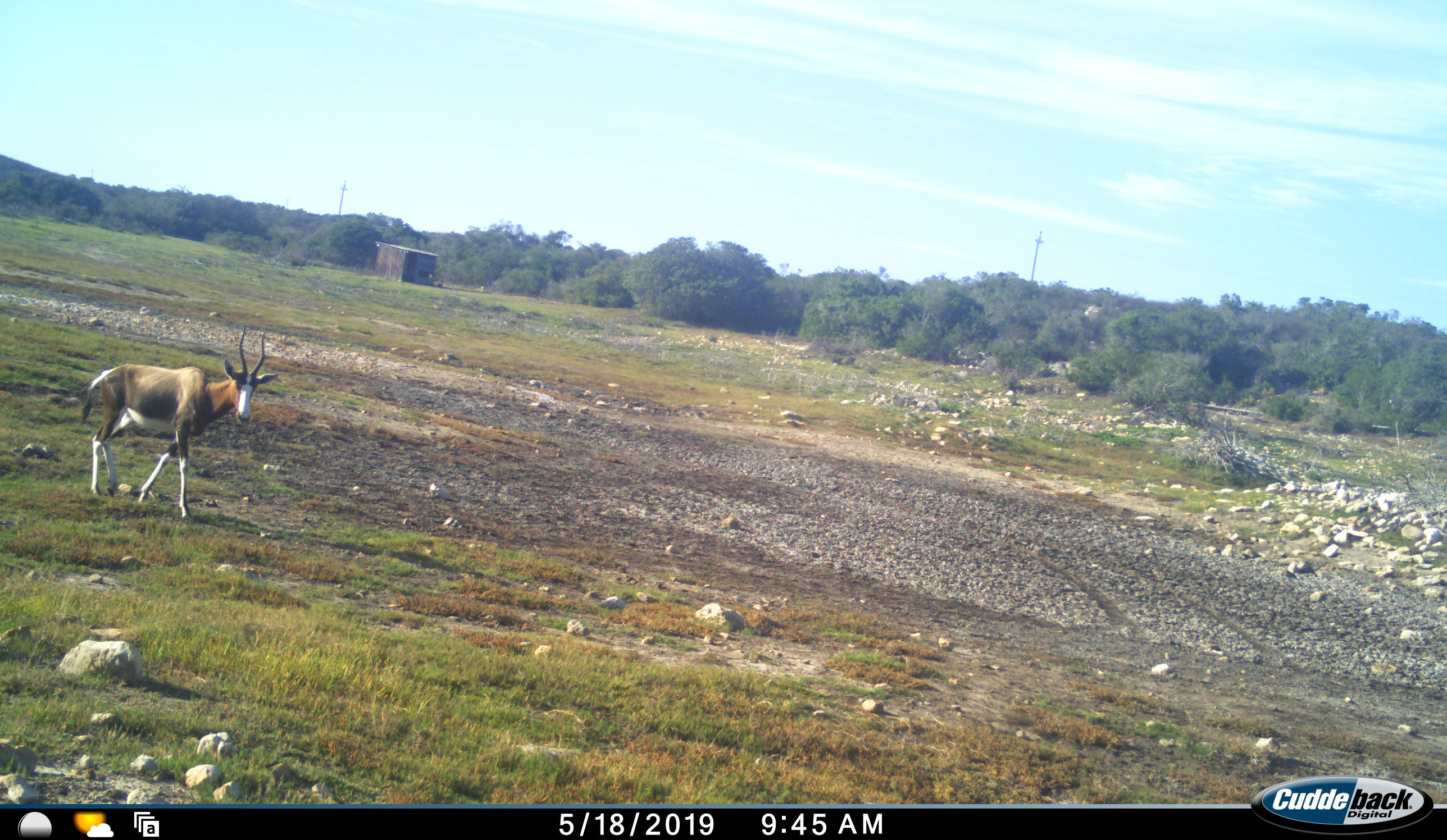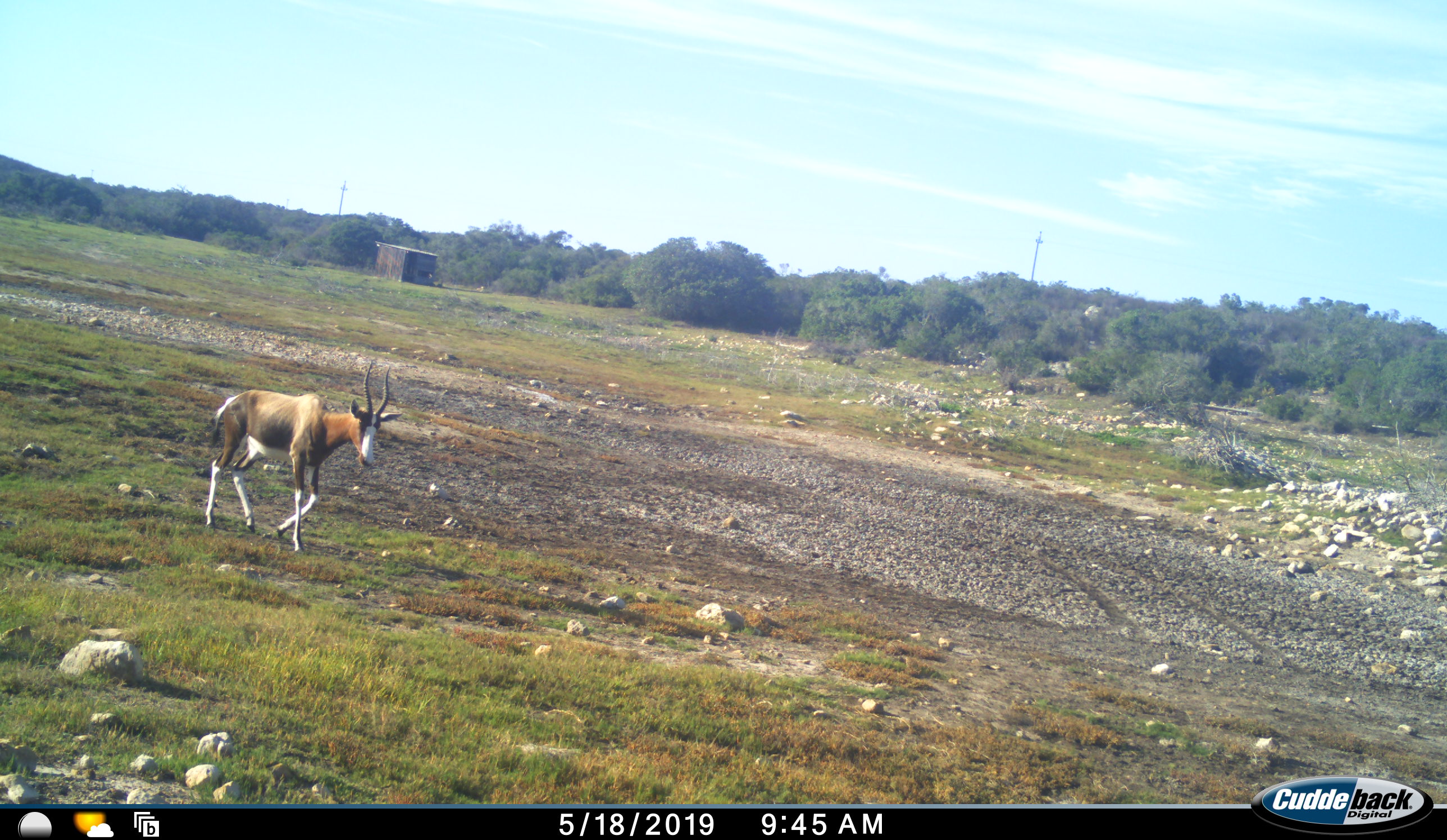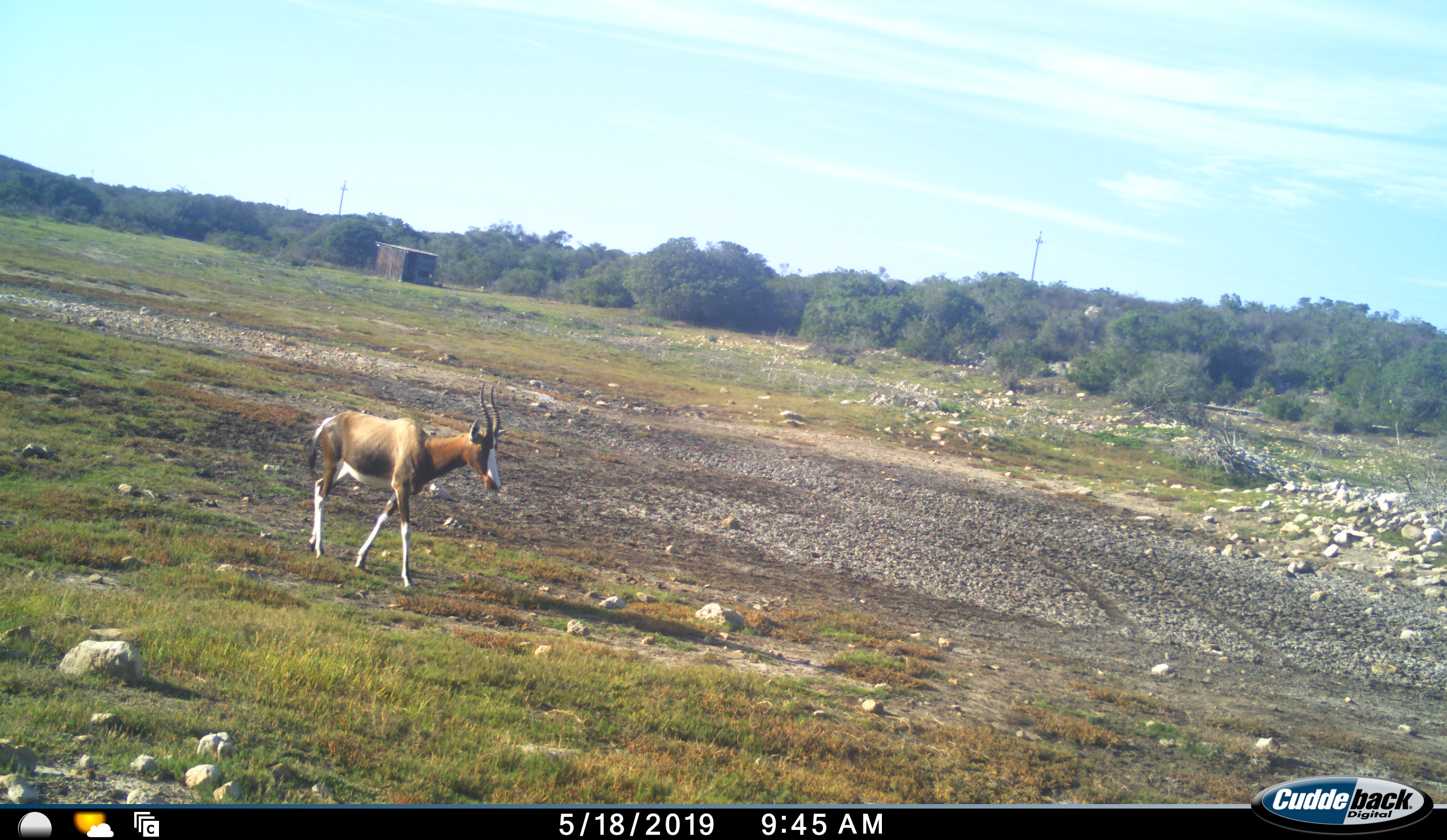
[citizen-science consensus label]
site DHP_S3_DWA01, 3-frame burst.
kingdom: Animalia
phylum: Chordata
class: Mammalia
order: Artiodactyla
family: Bovidae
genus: Damaliscus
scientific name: Damaliscus pygargus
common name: bontebok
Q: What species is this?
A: Bontebok (Damaliscus pygargus).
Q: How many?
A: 1.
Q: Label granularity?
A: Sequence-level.